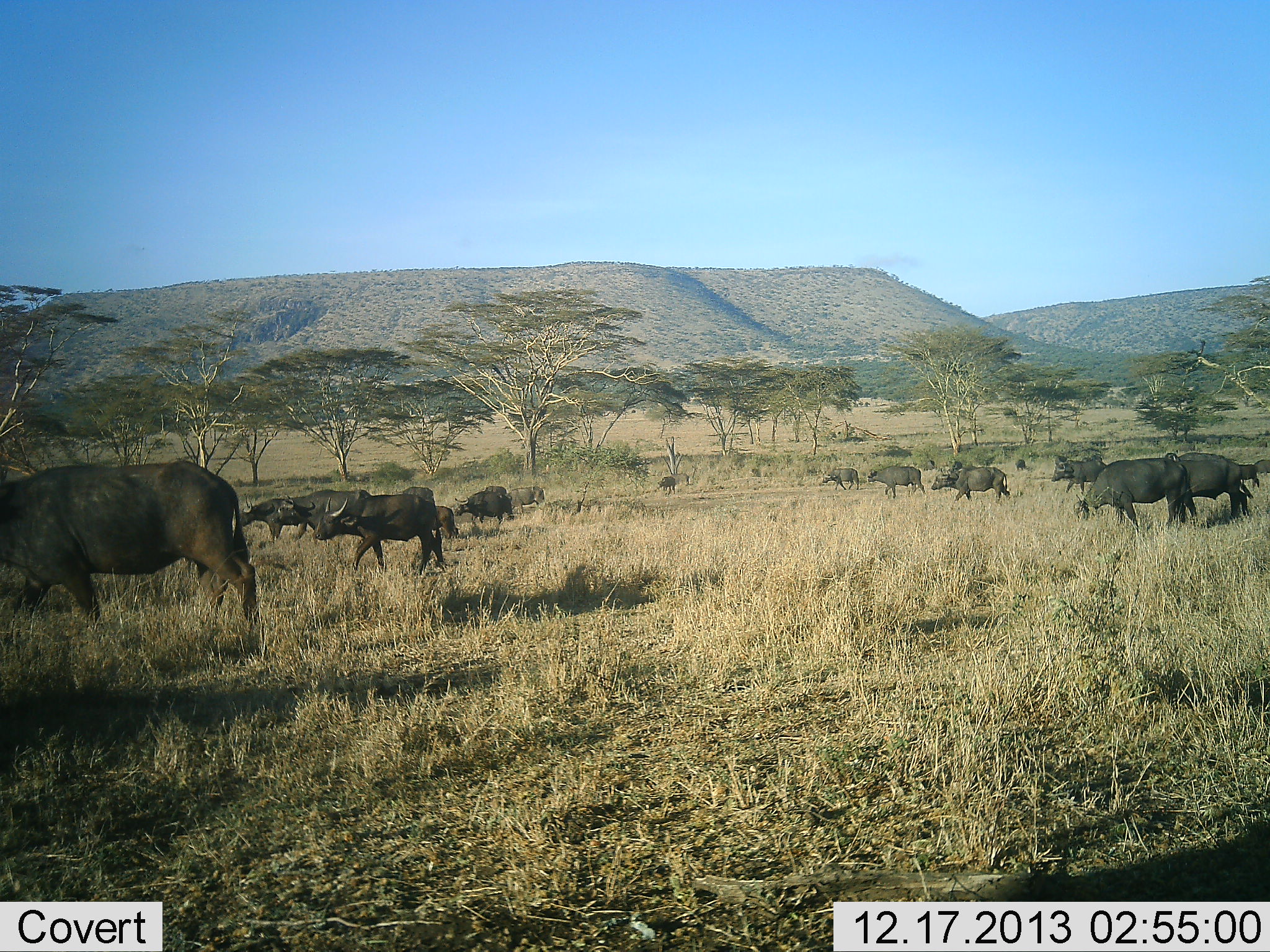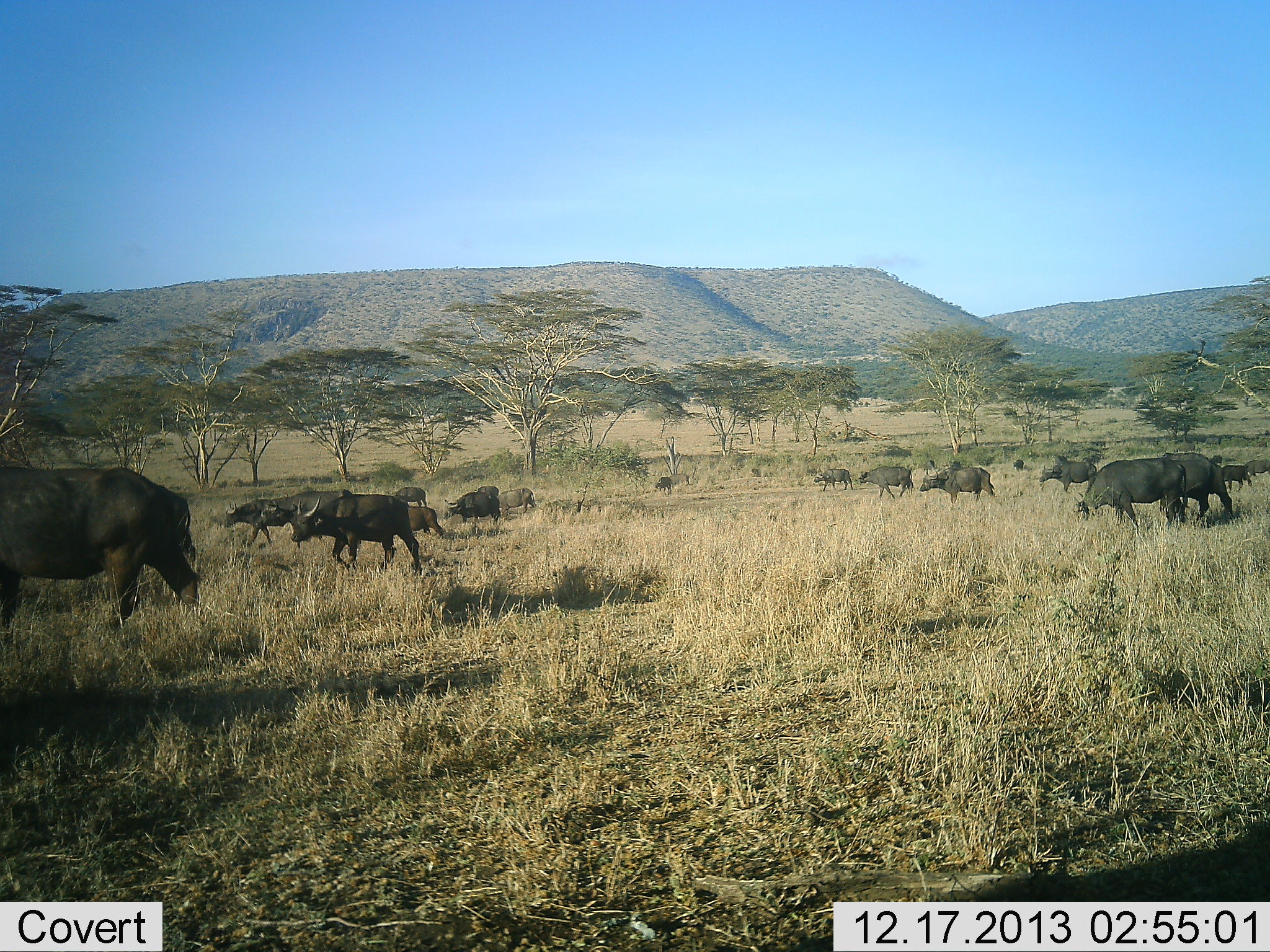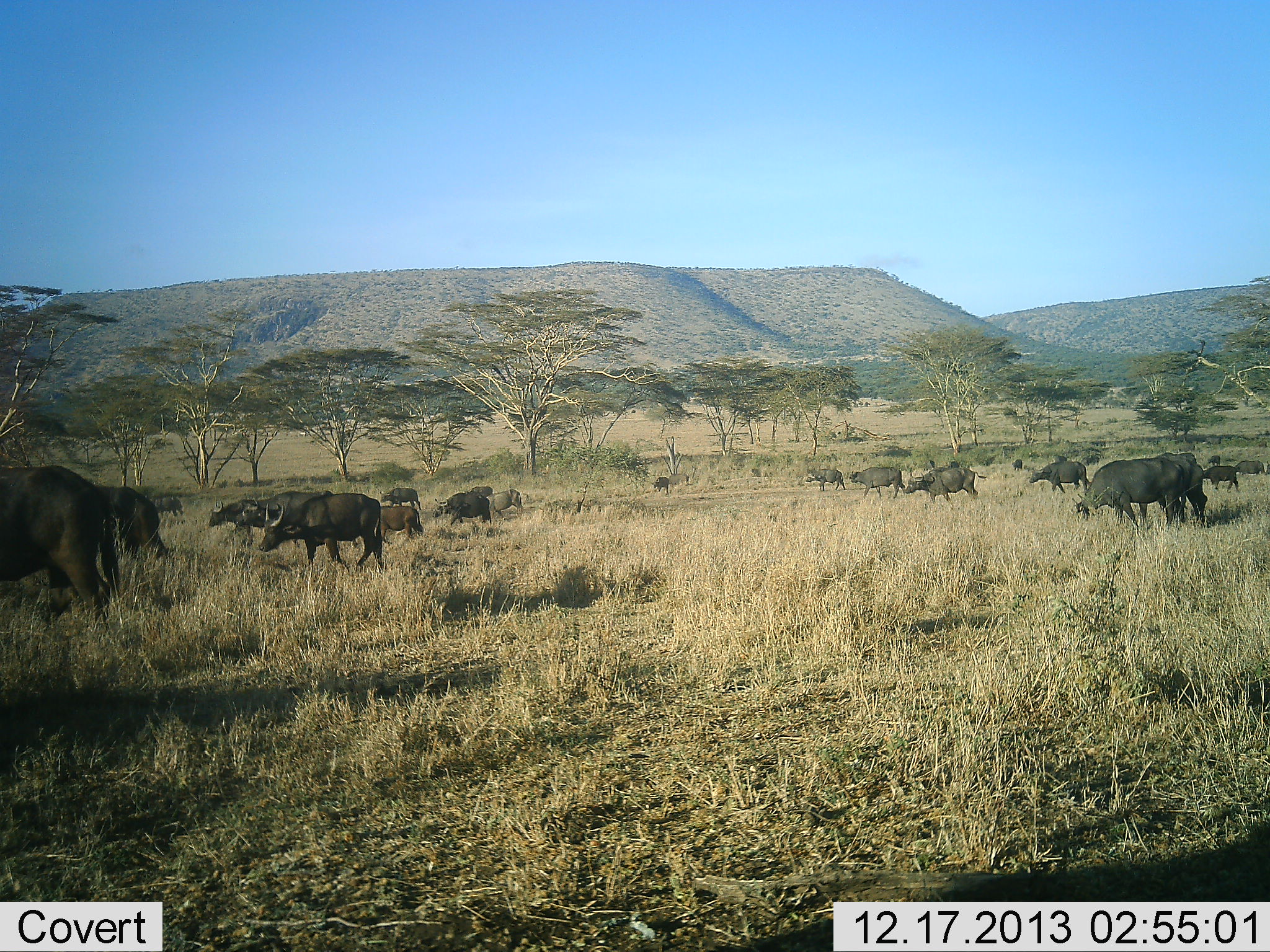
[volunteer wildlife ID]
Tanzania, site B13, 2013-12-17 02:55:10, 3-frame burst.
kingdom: Animalia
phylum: Chordata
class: Mammalia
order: Artiodactyla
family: Bovidae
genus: Syncerus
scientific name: Syncerus caffer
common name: cape buffalo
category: buffalo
Buffalo (cape buffalo) (Syncerus caffer), count 11-50. Behavior (volunteer vote fractions): standing 13%, resting 0%, moving 97%, interacting 3%. Young present (vote fraction): 13%. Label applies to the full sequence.